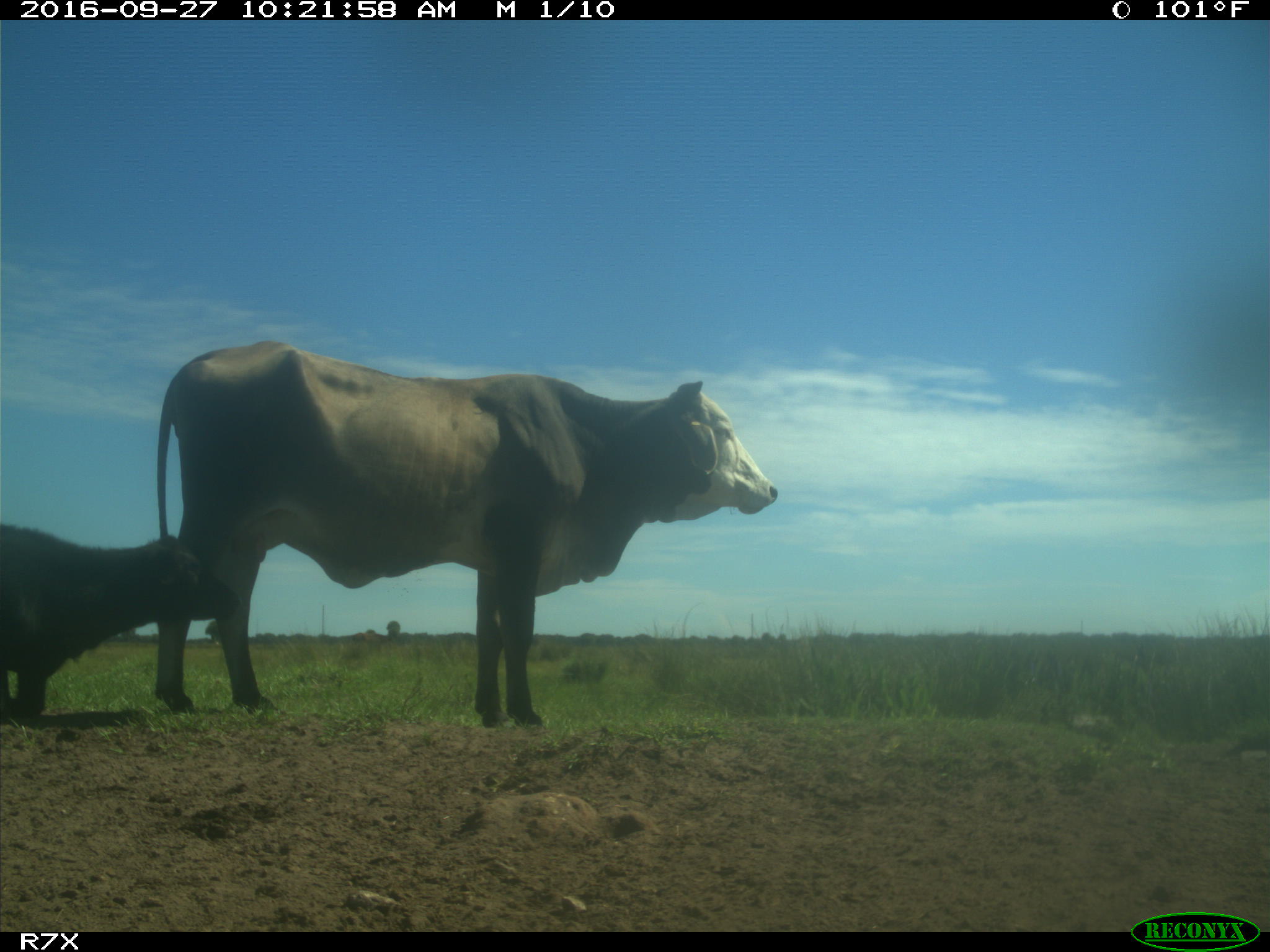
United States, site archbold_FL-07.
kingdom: Animalia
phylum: Chordata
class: Mammalia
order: Artiodactyla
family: Bovidae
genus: Bos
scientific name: Bos taurus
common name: domestic cow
Bos taurus (domestic cow).